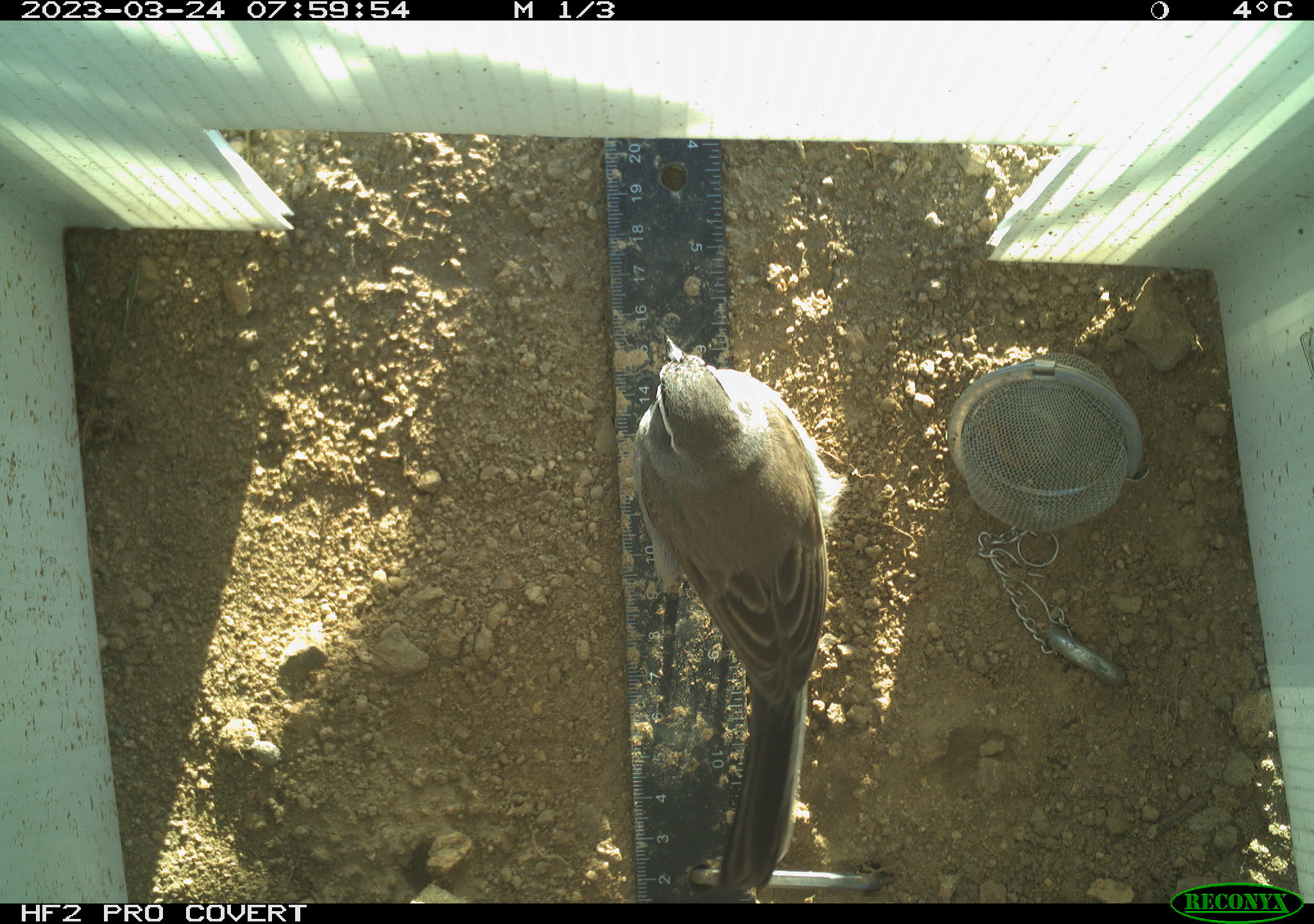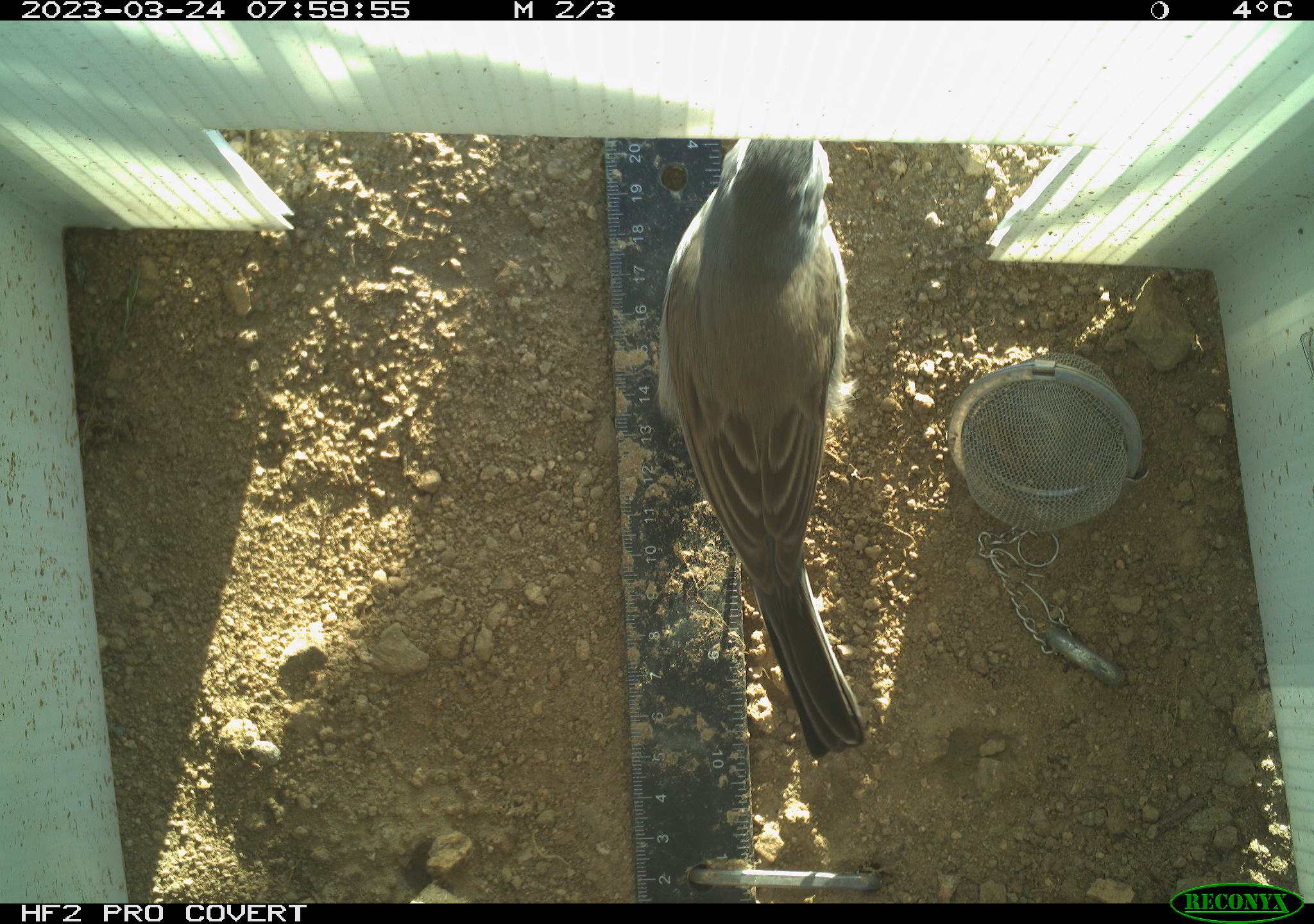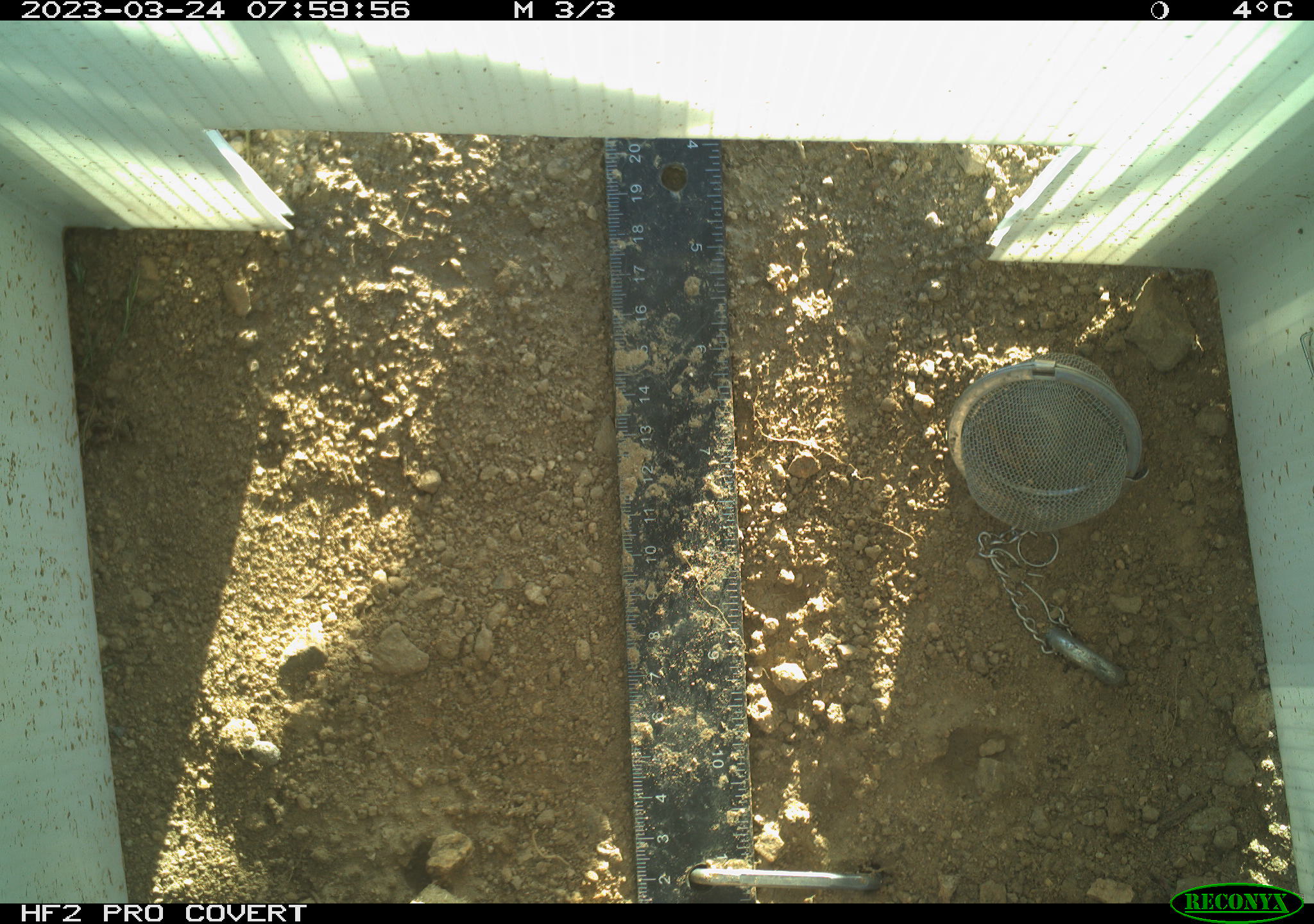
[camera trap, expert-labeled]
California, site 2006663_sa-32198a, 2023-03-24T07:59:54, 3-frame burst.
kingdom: Animalia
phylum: Chordata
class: Aves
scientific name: Aves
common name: bird